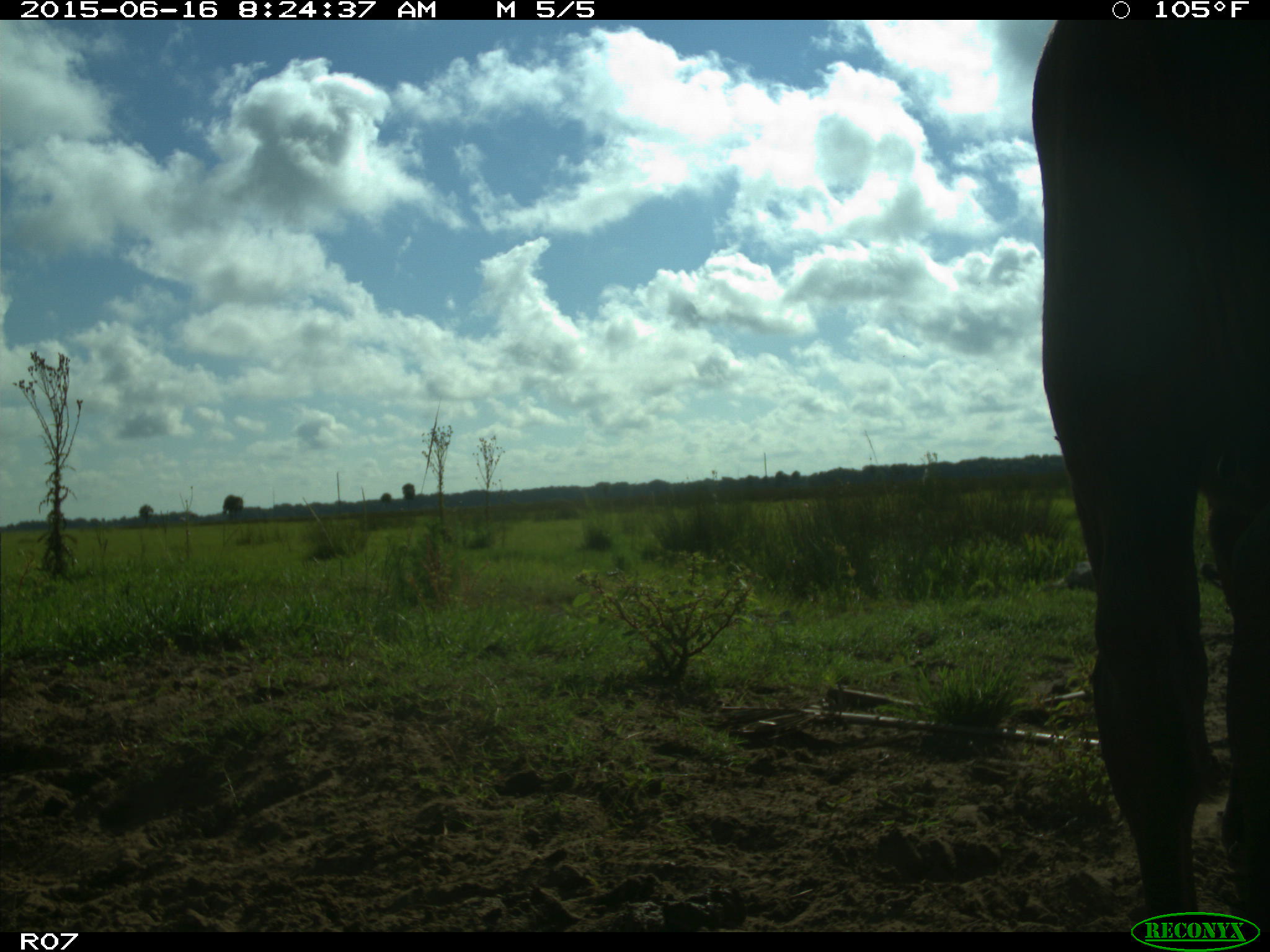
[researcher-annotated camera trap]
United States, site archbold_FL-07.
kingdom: Animalia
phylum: Chordata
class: Mammalia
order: Artiodactyla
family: Bovidae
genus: Bos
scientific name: Bos taurus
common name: domestic cow